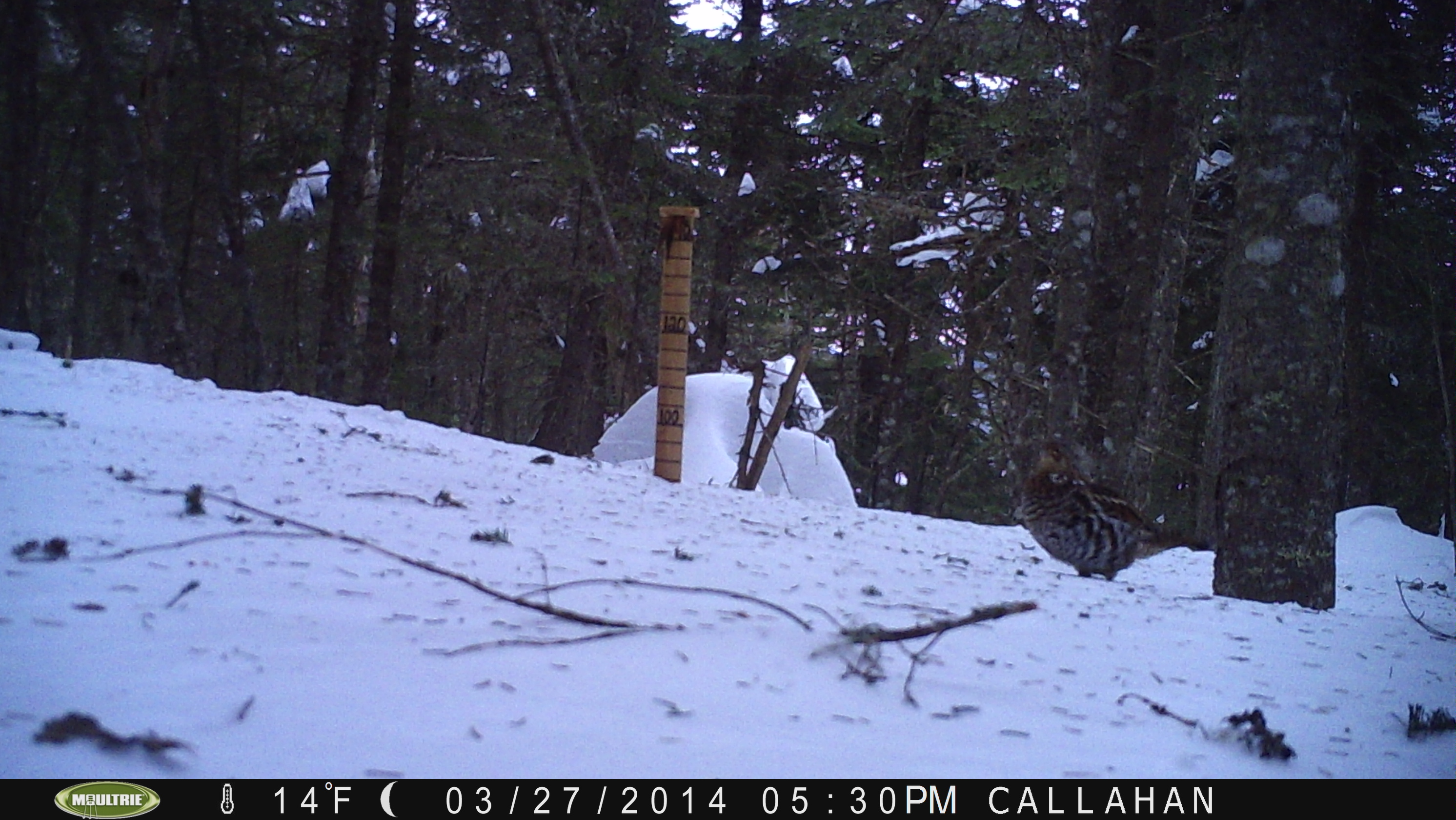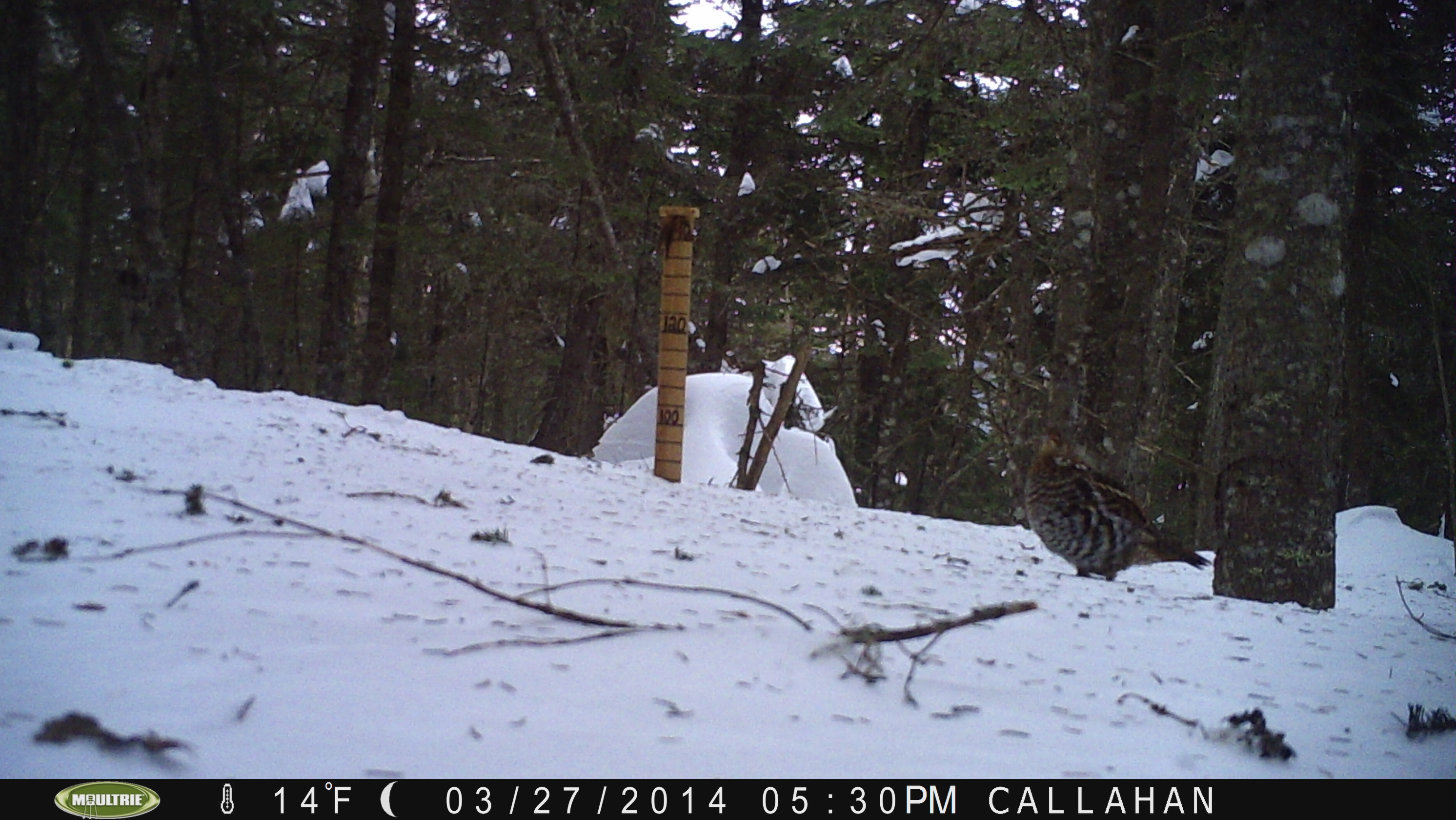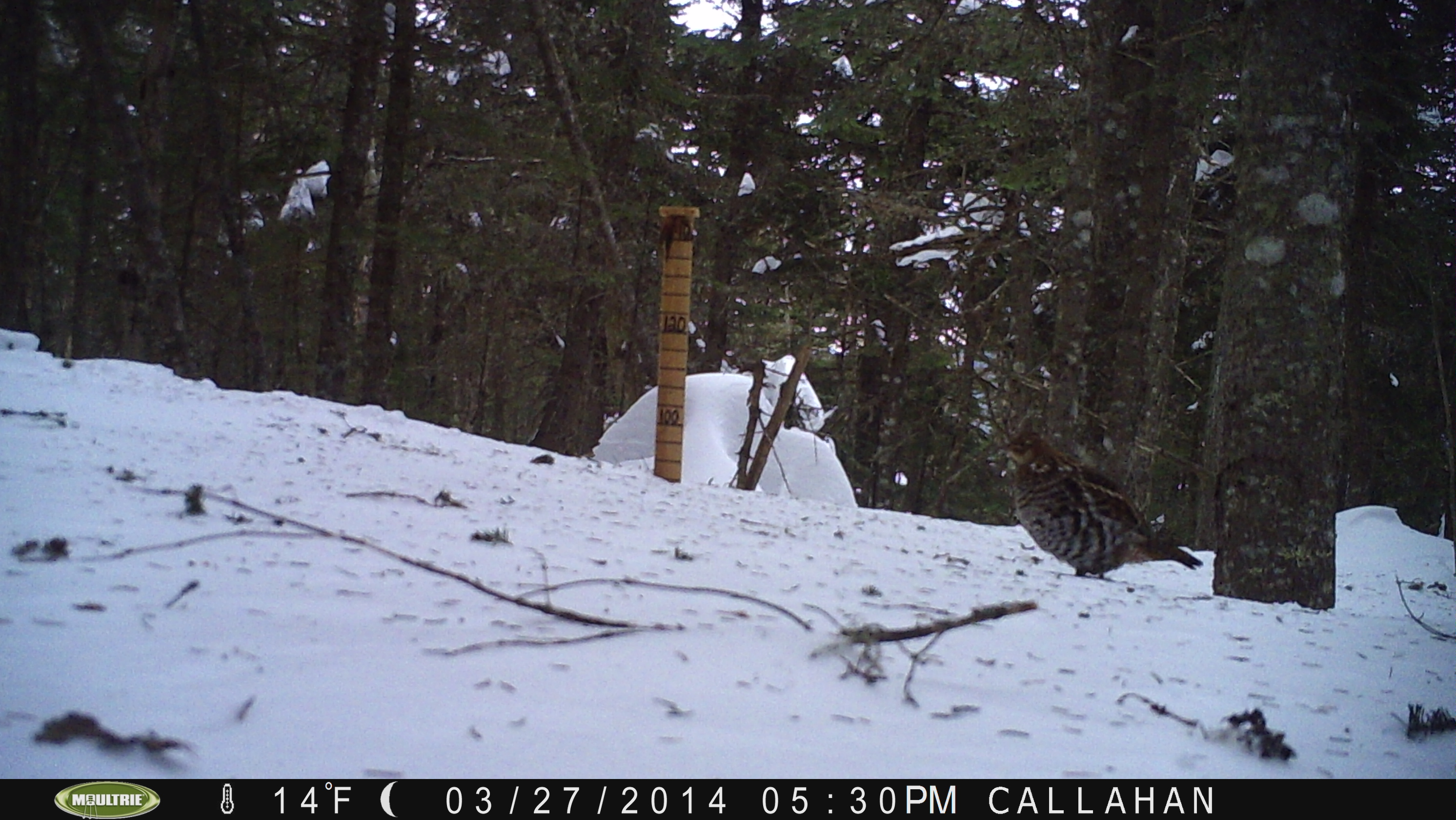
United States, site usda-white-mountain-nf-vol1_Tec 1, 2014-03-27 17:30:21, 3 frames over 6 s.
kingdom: Animalia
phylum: Chordata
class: Aves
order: Galliformes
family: Phasianidae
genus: Bonasa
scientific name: Bonasa umbellus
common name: ruffed grouse